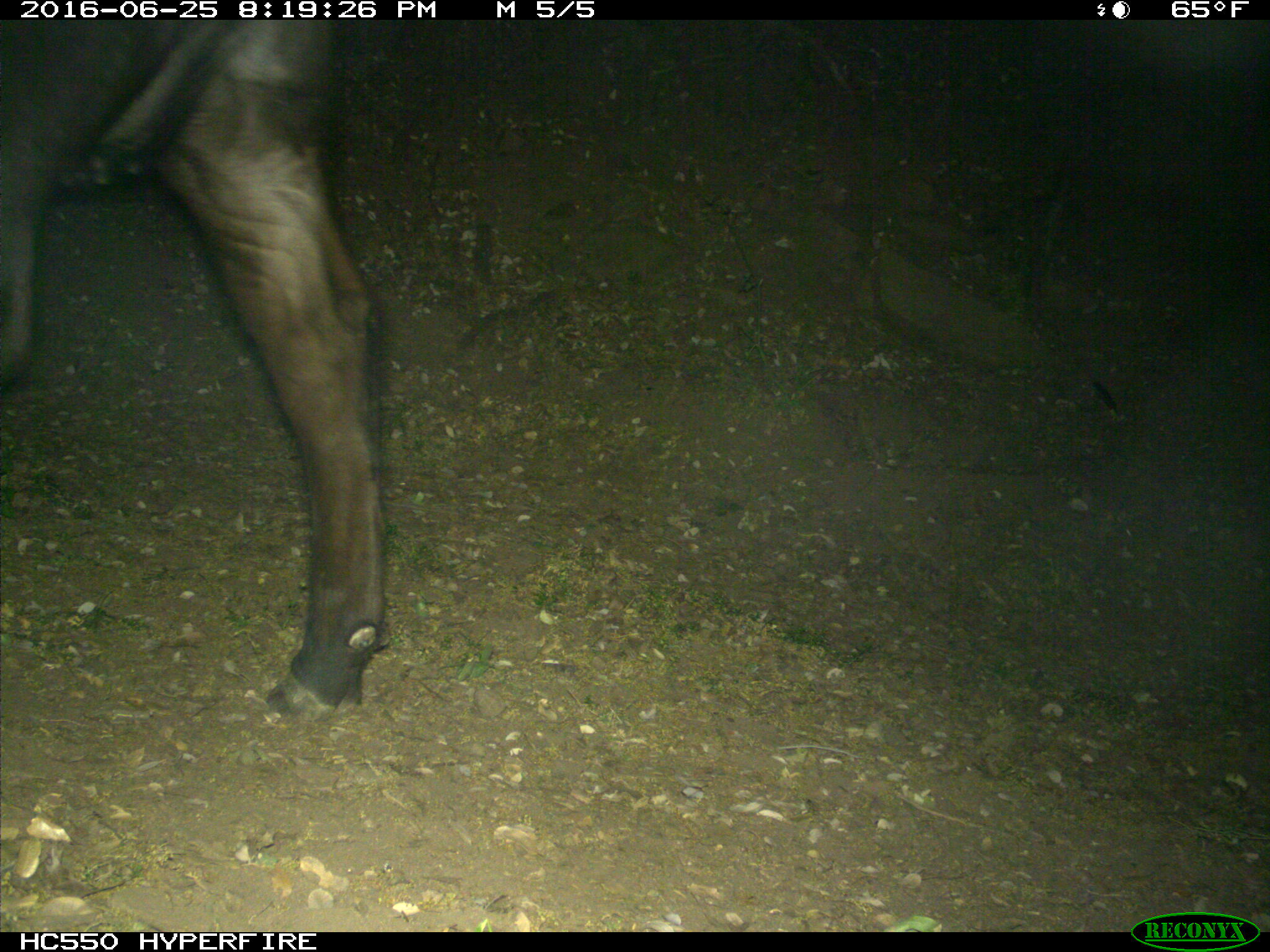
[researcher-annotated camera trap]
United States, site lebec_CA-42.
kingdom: Animalia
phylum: Chordata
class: Mammalia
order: Artiodactyla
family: Bovidae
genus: Bos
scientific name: Bos taurus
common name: domestic cow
Bos taurus (domestic cow).